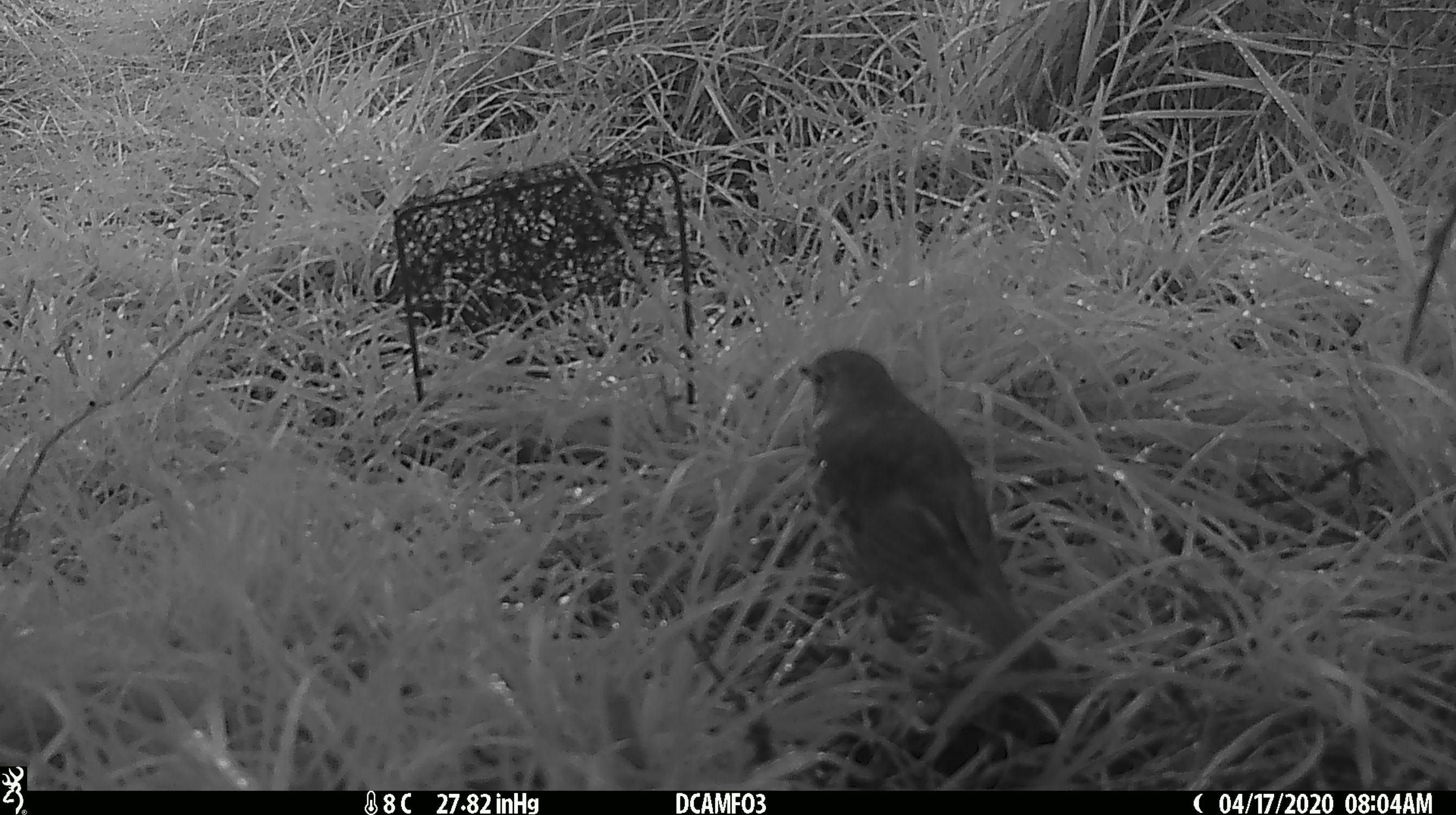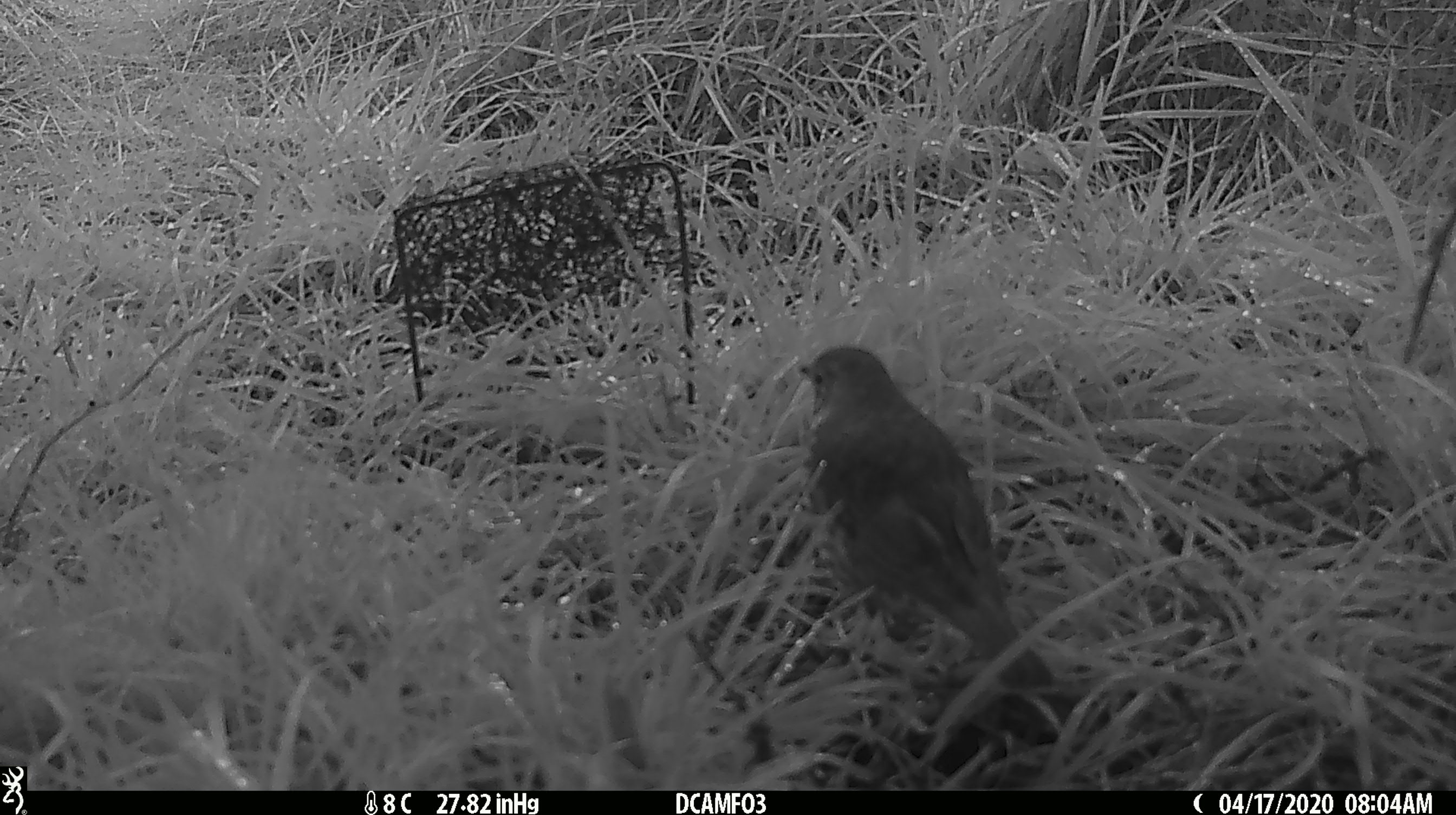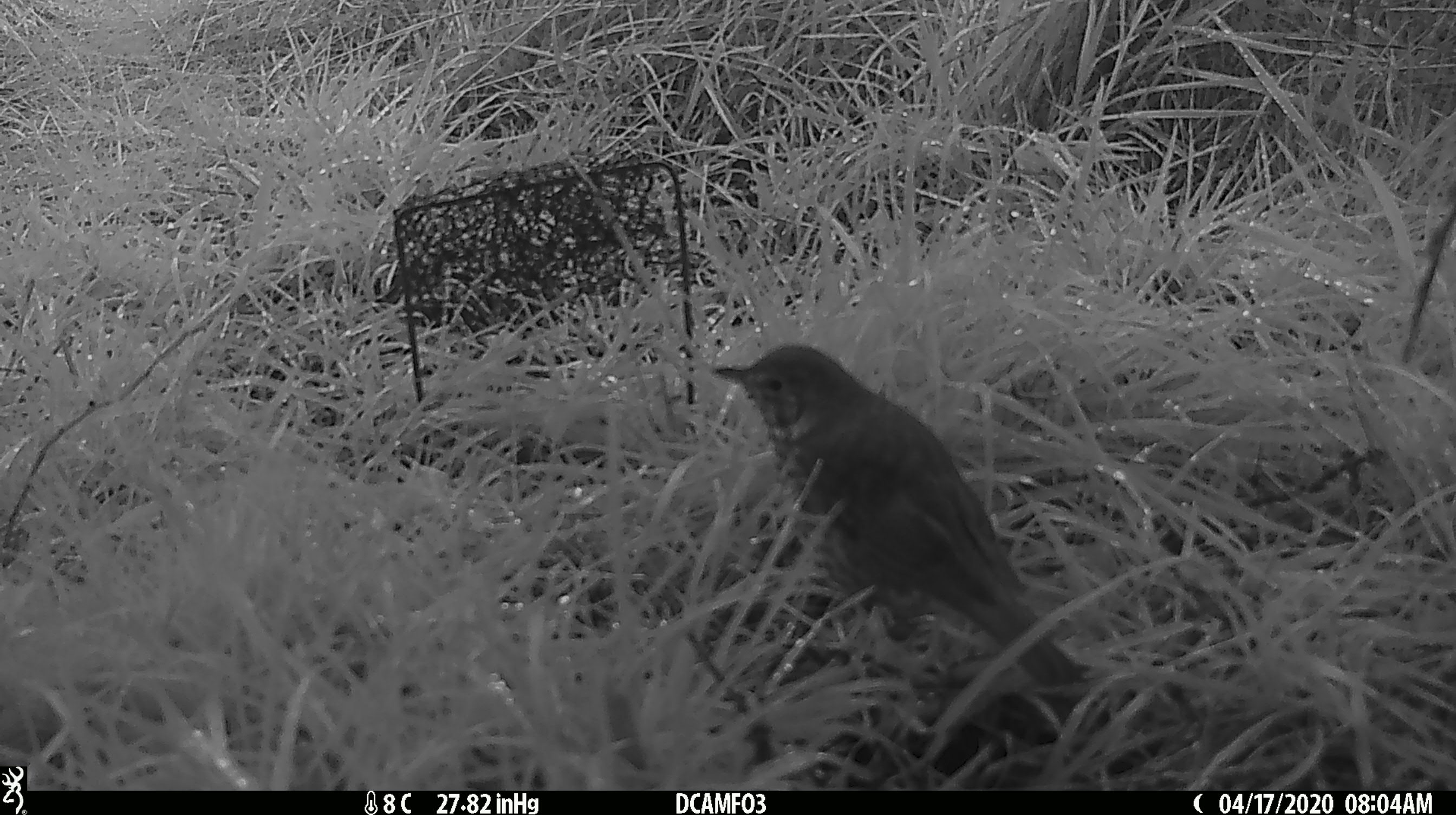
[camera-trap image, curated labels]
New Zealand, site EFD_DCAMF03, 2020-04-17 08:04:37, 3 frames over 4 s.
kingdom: Animalia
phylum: Chordata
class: Aves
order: Passeriformes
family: Turdidae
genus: Turdus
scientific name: Turdus philomelos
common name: song thrush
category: thrush